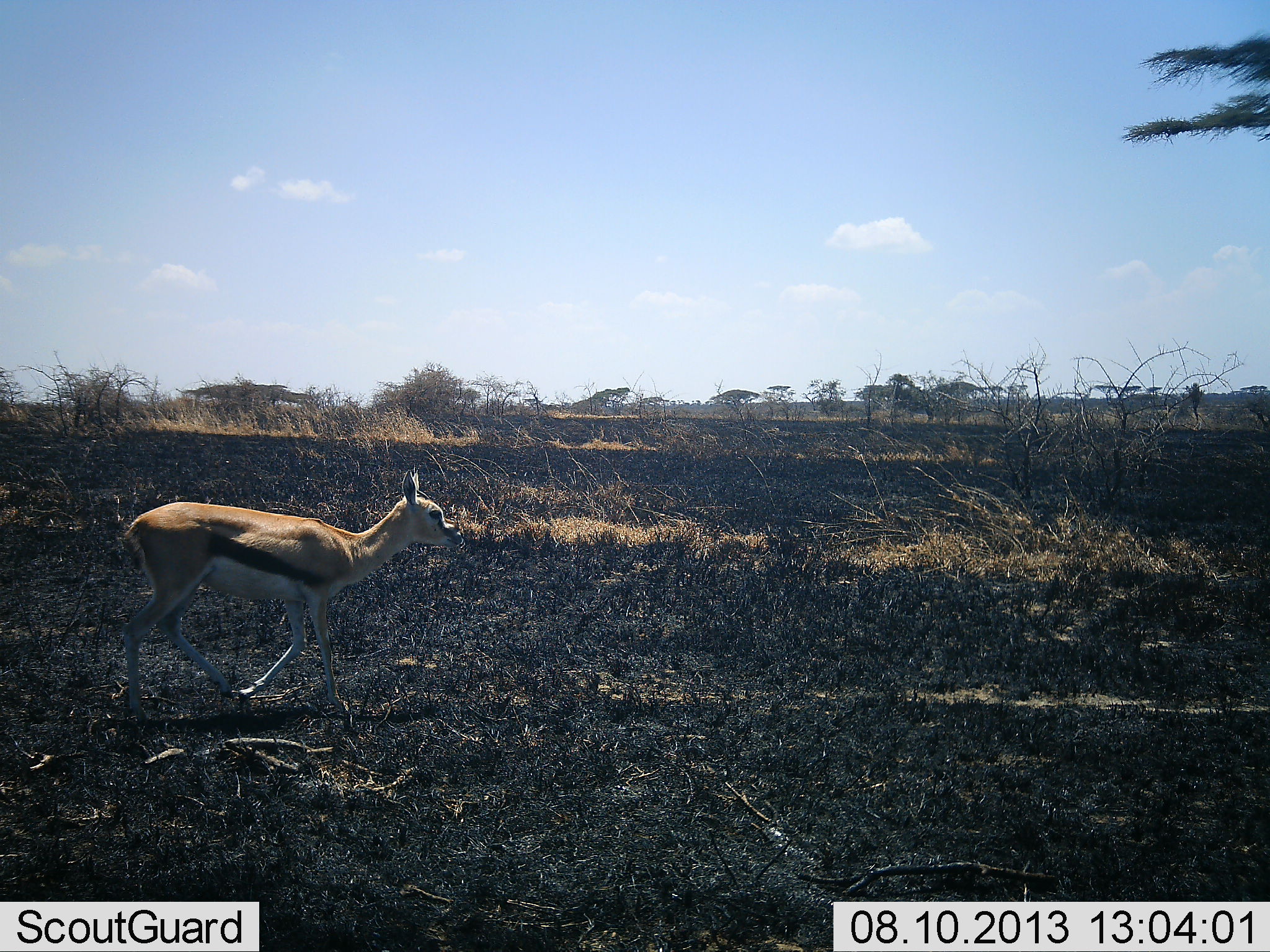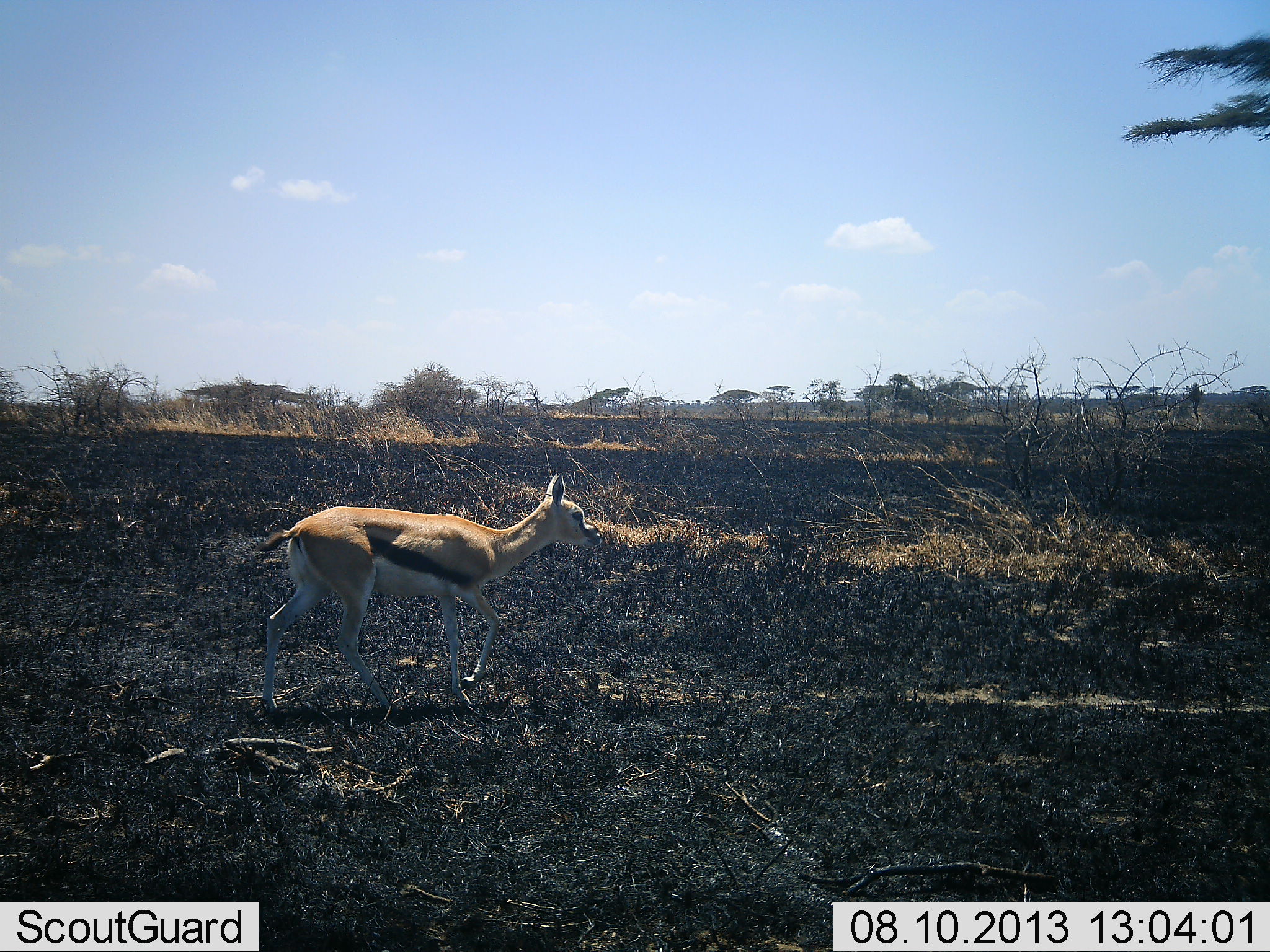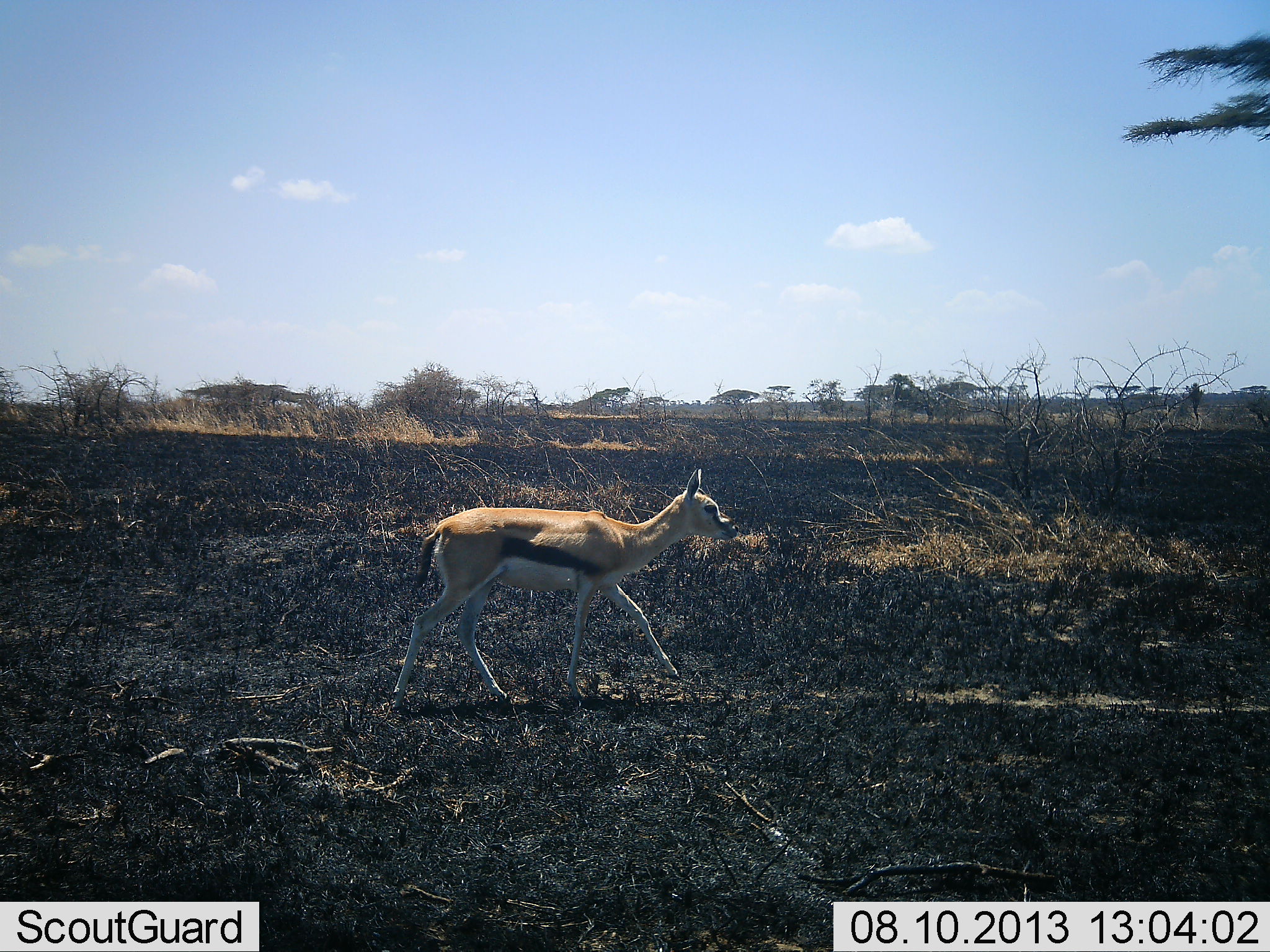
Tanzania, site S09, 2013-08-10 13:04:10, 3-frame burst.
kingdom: Animalia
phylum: Chordata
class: Mammalia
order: Artiodactyla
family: Bovidae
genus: Eudorcas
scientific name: Eudorcas thomsonii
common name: thomson's gazelle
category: gazellethomsons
Gazellethomsons (thomson's gazelle) (Eudorcas thomsonii), count 1. Behavior (volunteer vote fractions): standing 7%, resting 0%, moving 100%, interacting 0%. Young present (vote fraction): 20%. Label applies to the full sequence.